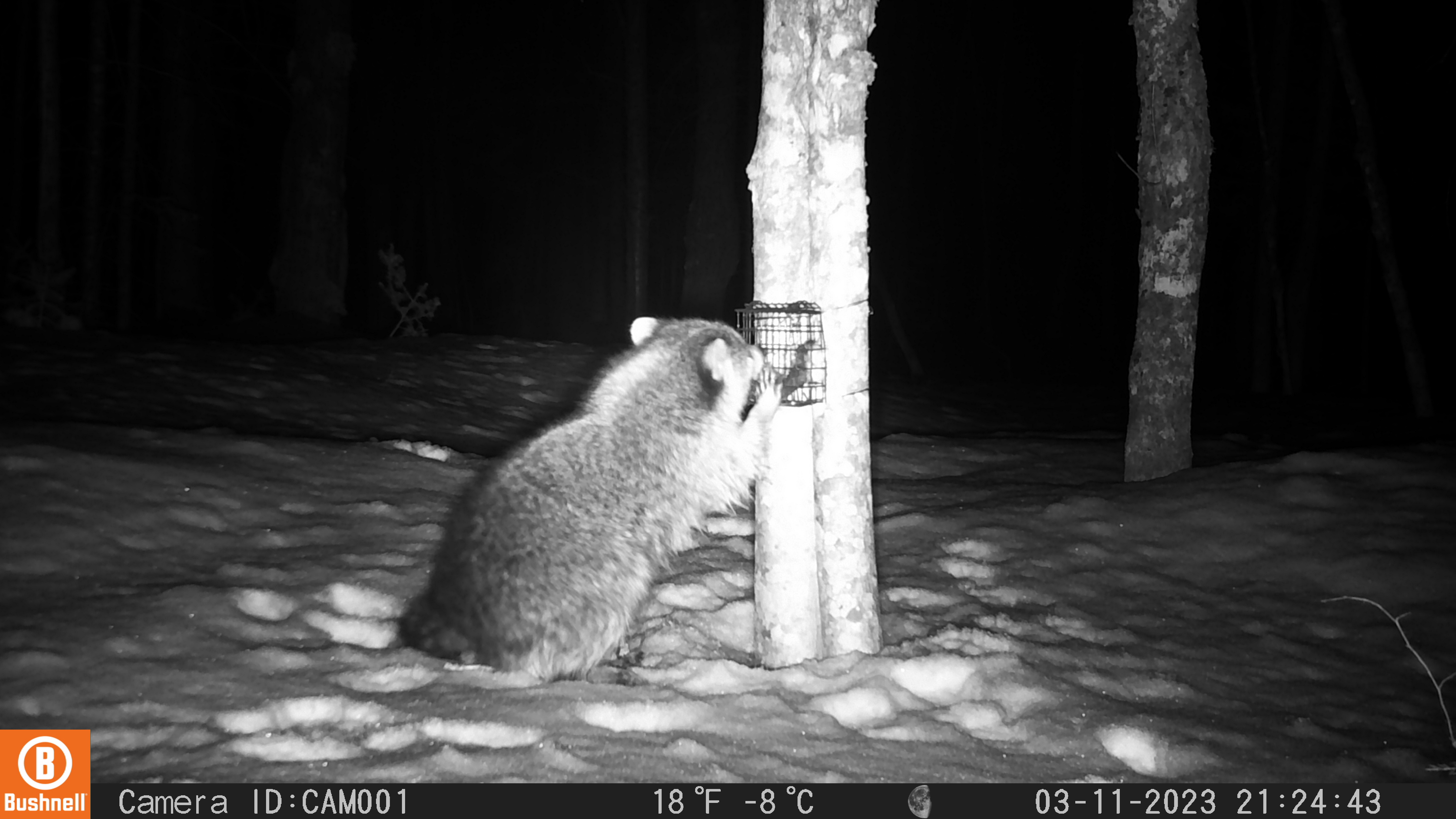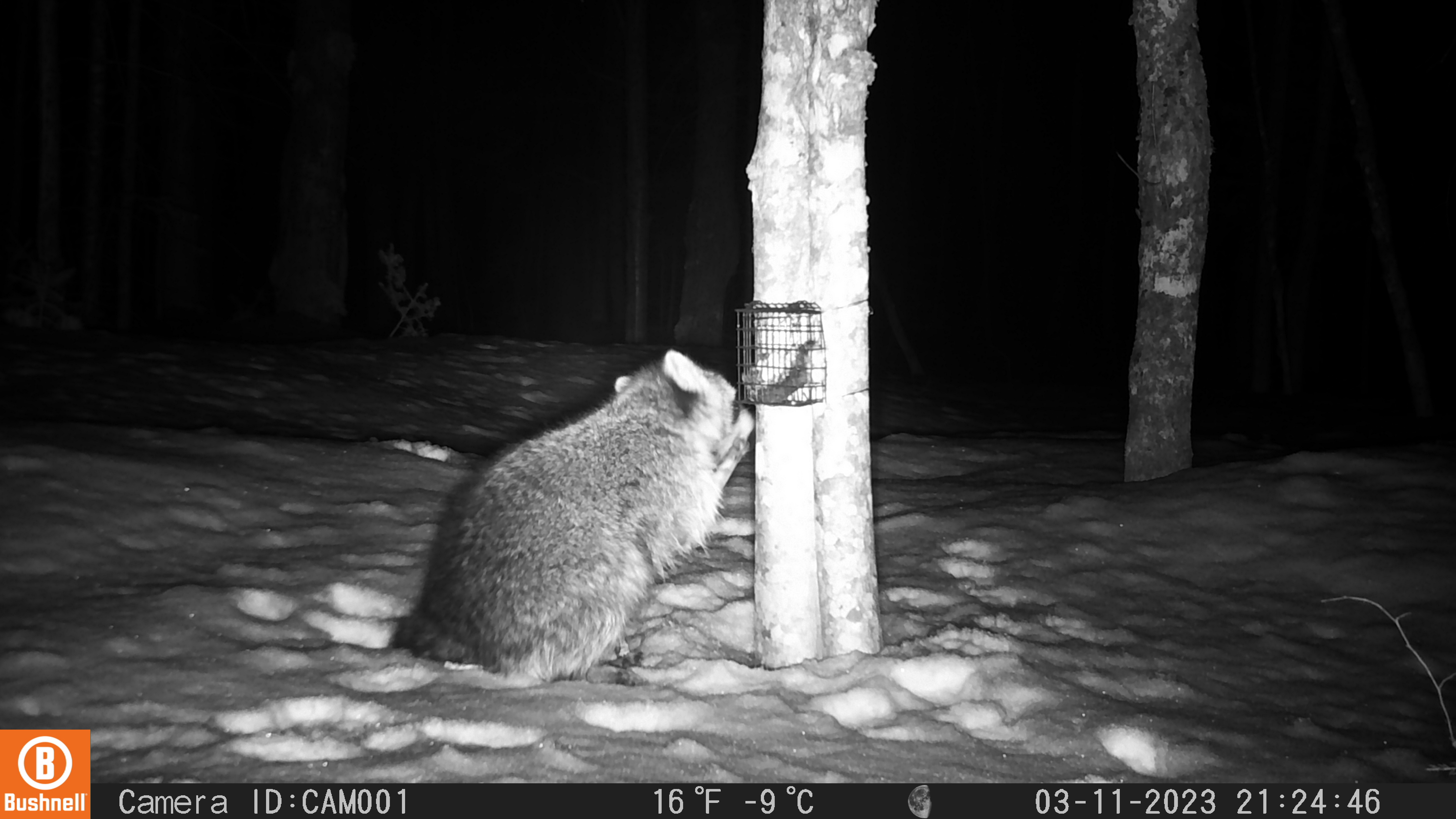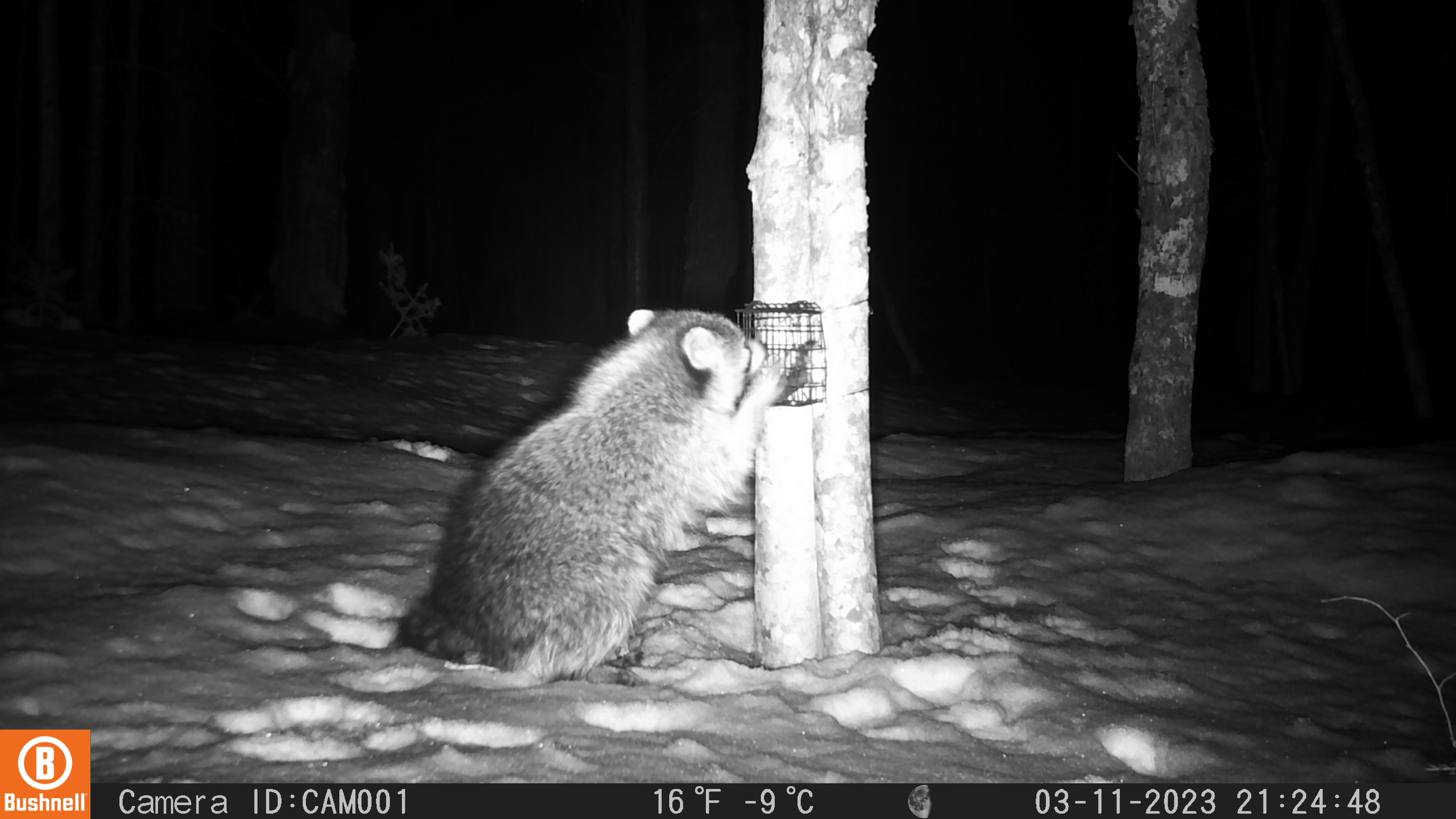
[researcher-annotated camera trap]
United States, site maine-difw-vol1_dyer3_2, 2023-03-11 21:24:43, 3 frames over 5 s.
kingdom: Animalia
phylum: Chordata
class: Mammalia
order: Carnivora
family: Procyonidae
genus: Procyon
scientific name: Procyon lotor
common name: raccoon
Raccoon (Procyon lotor).